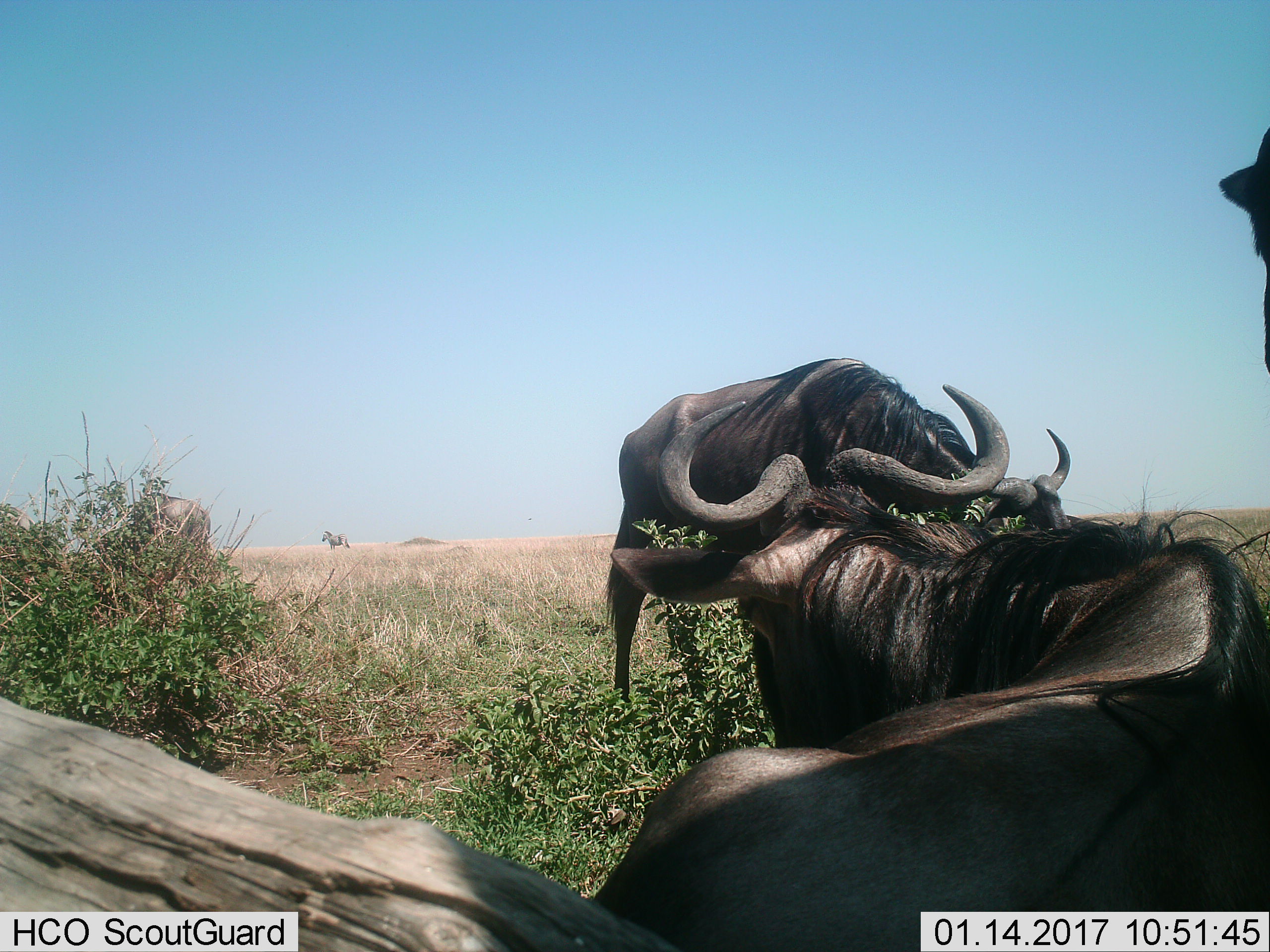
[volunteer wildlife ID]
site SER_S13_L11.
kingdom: Animalia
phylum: Chordata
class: Mammalia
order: Artiodactyla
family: Bovidae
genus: Connochaetes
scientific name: Connochaetes taurinus taurinus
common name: blue wildebeest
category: wildebeestblue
Wildebeestblue (blue wildebeest) (Connochaetes taurinus taurinus), count 2. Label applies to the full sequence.